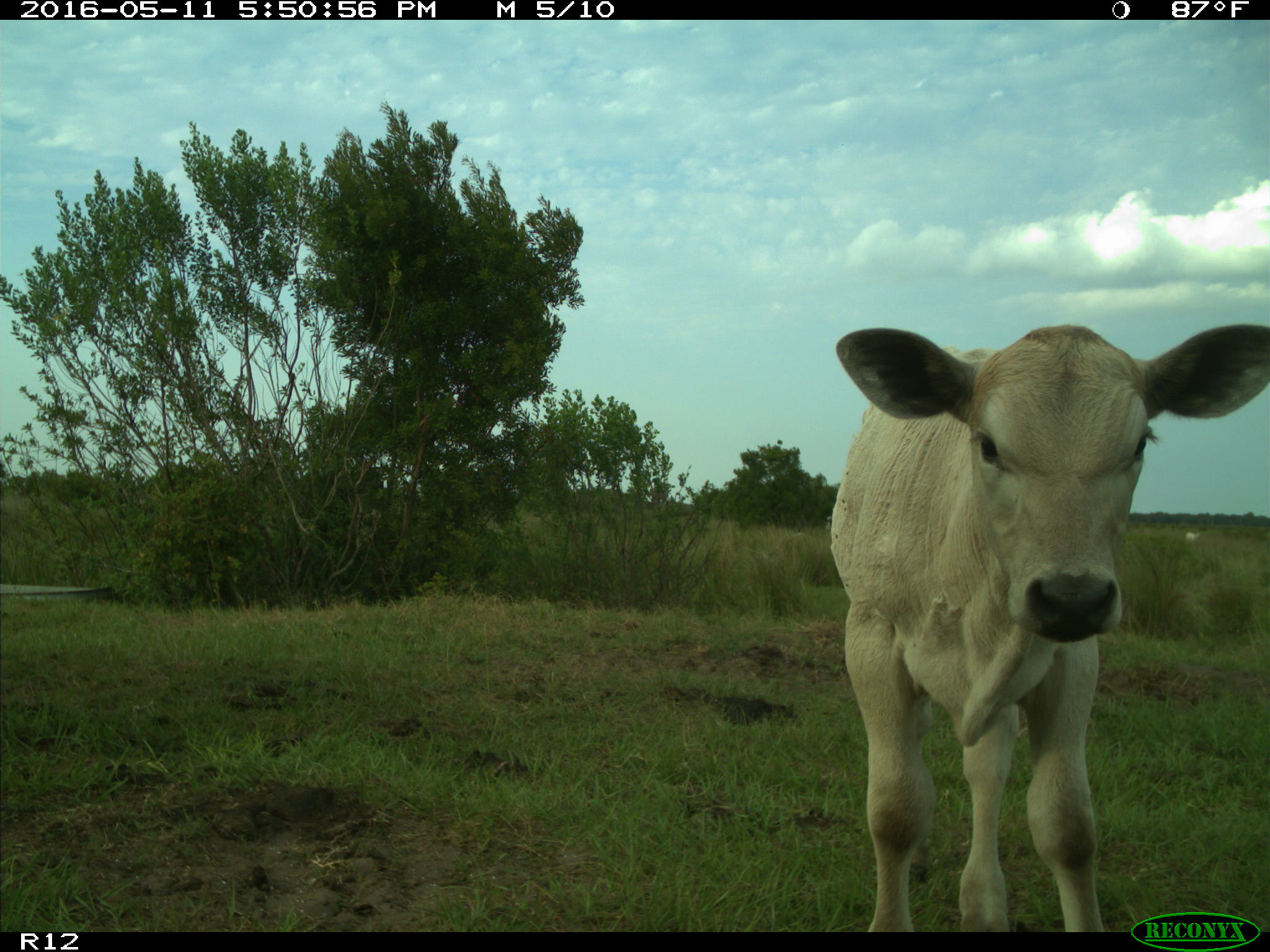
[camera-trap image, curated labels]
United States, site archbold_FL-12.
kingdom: Animalia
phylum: Chordata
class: Mammalia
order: Artiodactyla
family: Bovidae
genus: Bos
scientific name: Bos taurus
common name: domestic cow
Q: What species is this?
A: Bos taurus (domestic cow).